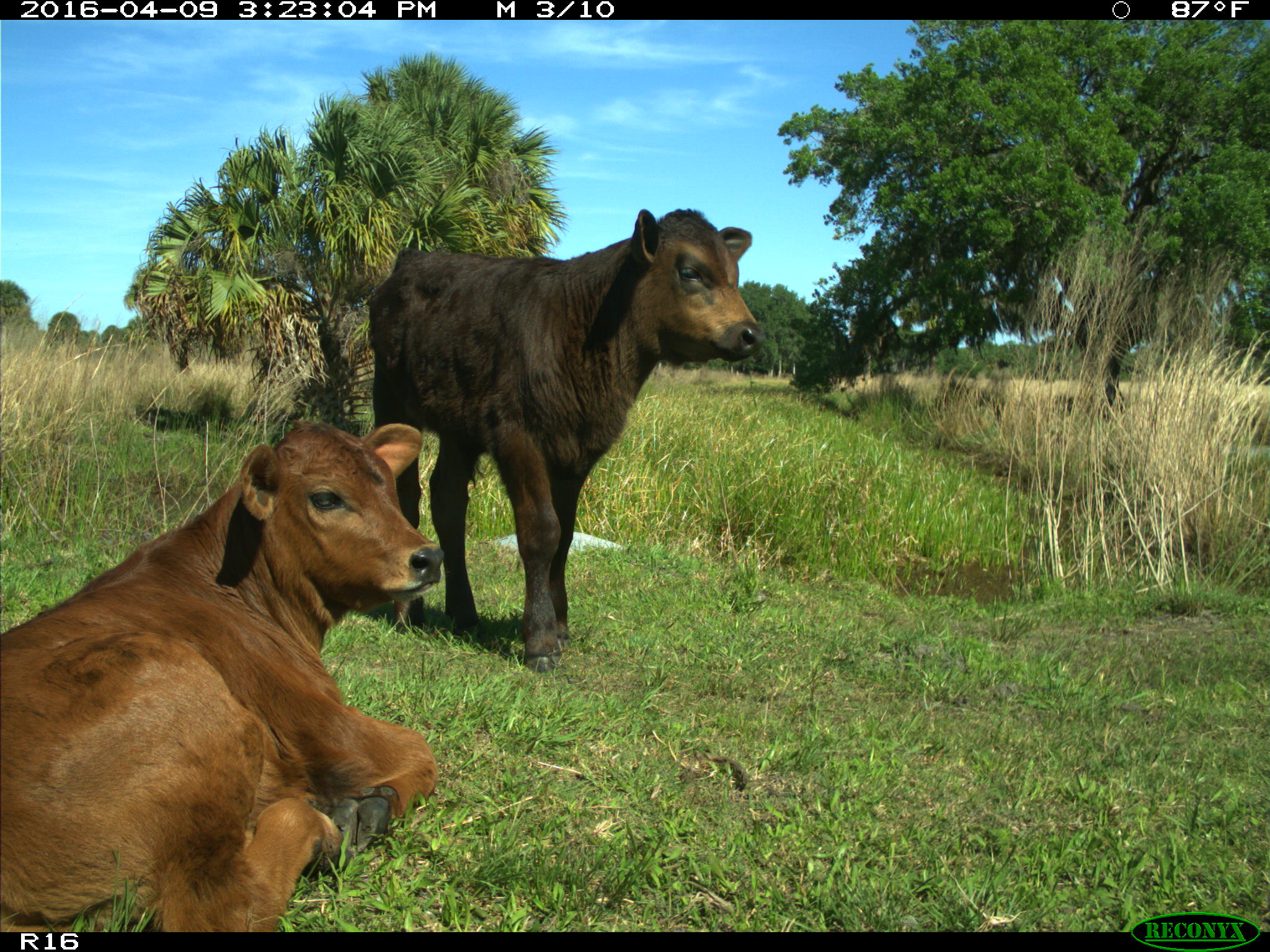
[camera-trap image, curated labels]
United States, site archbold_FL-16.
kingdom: Animalia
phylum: Chordata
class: Mammalia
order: Artiodactyla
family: Bovidae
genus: Bos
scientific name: Bos taurus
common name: domestic cow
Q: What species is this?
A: Bos taurus (domestic cow).